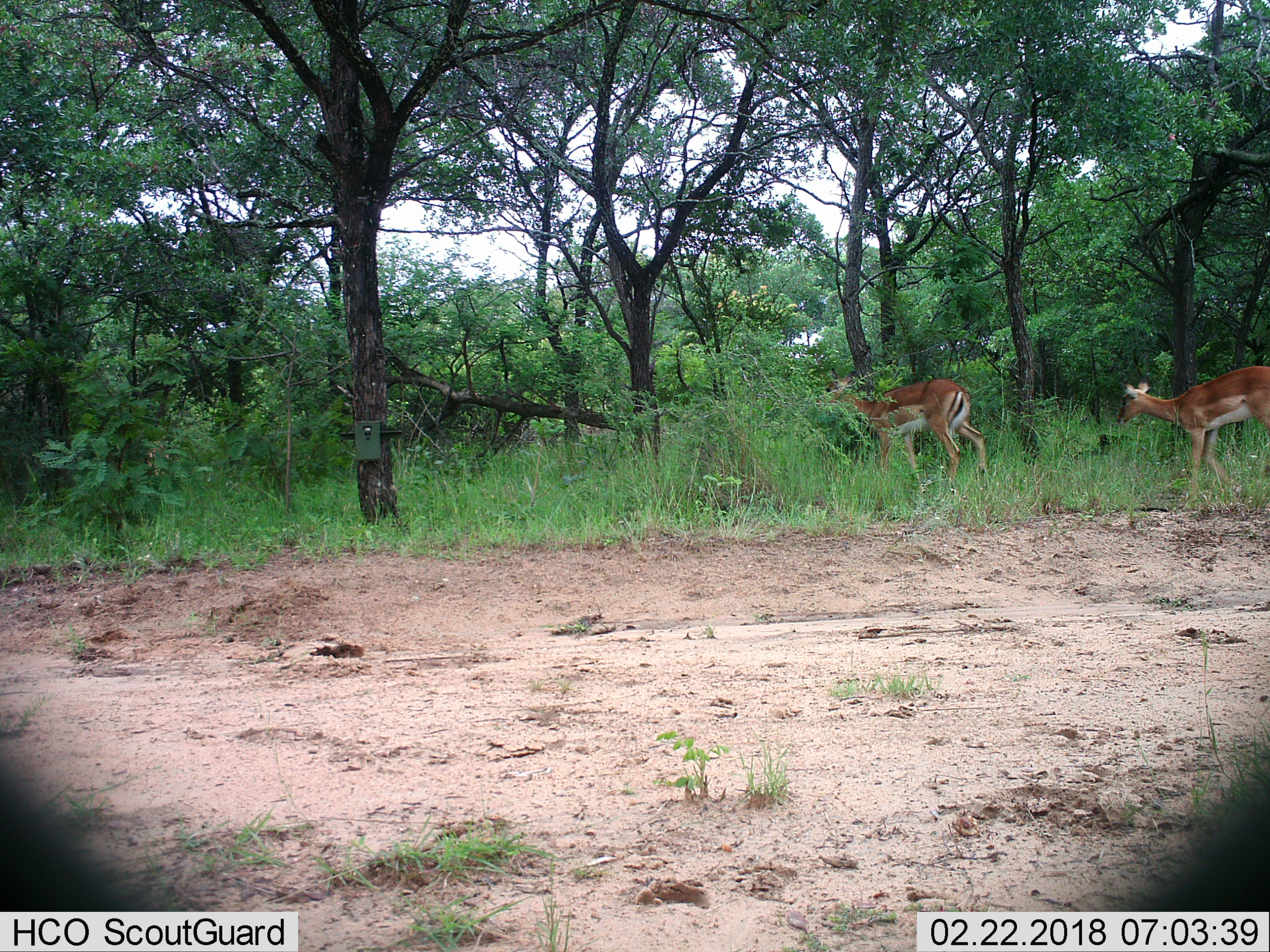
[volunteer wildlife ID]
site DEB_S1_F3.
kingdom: Animalia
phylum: Chordata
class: Mammalia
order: Artiodactyla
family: Bovidae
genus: Aepyceros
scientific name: Aepyceros melampus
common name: impala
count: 2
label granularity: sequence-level